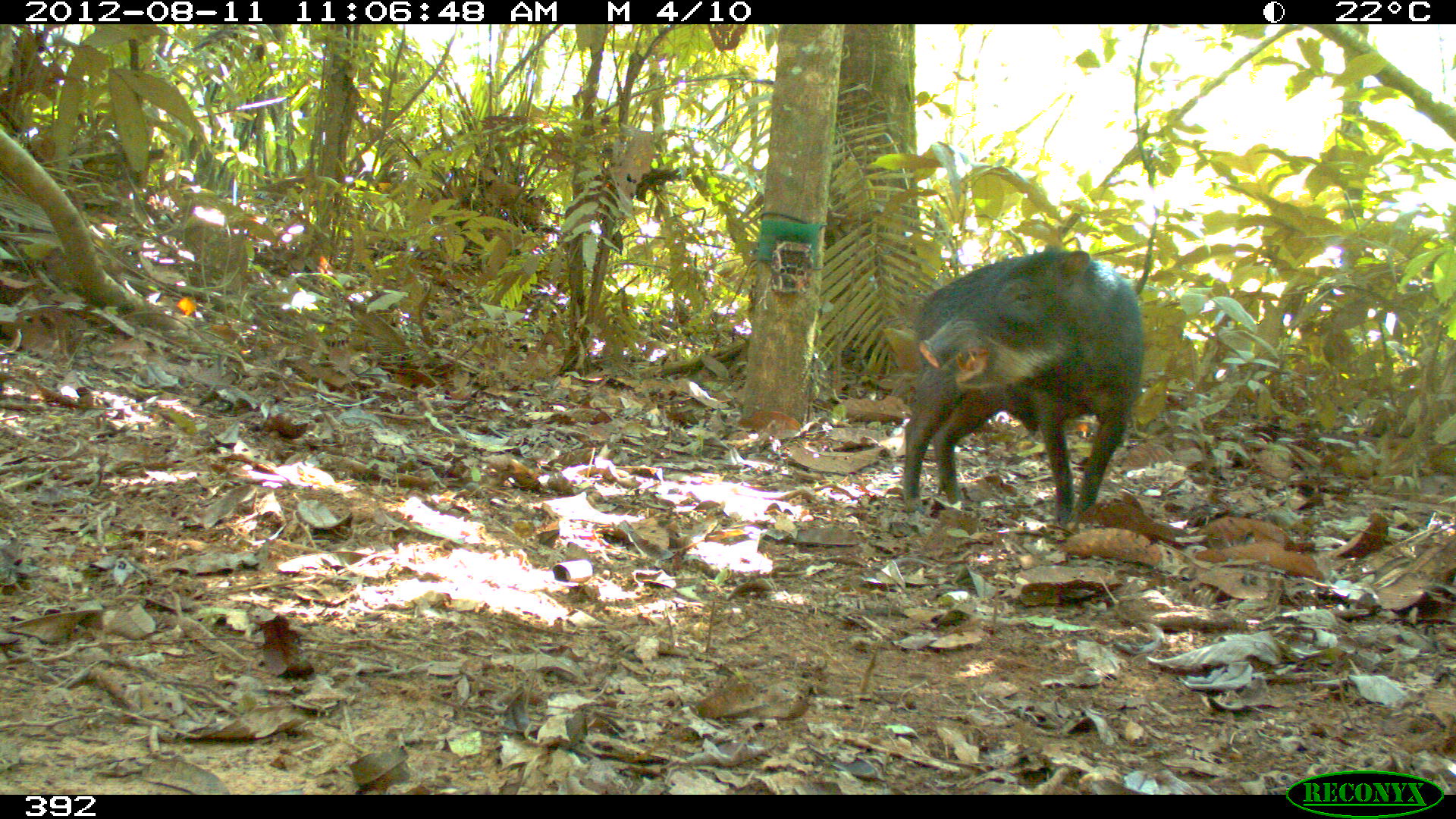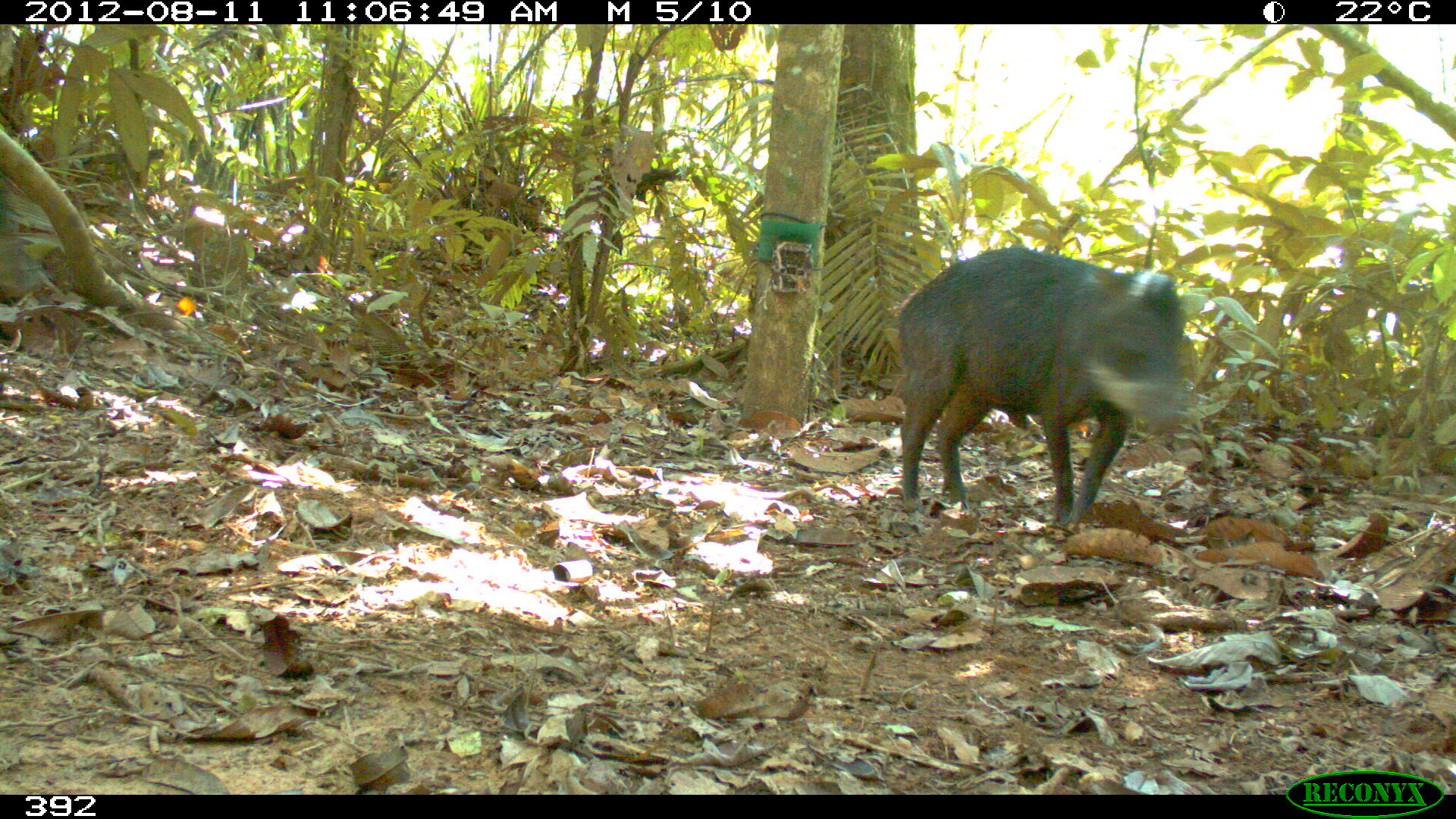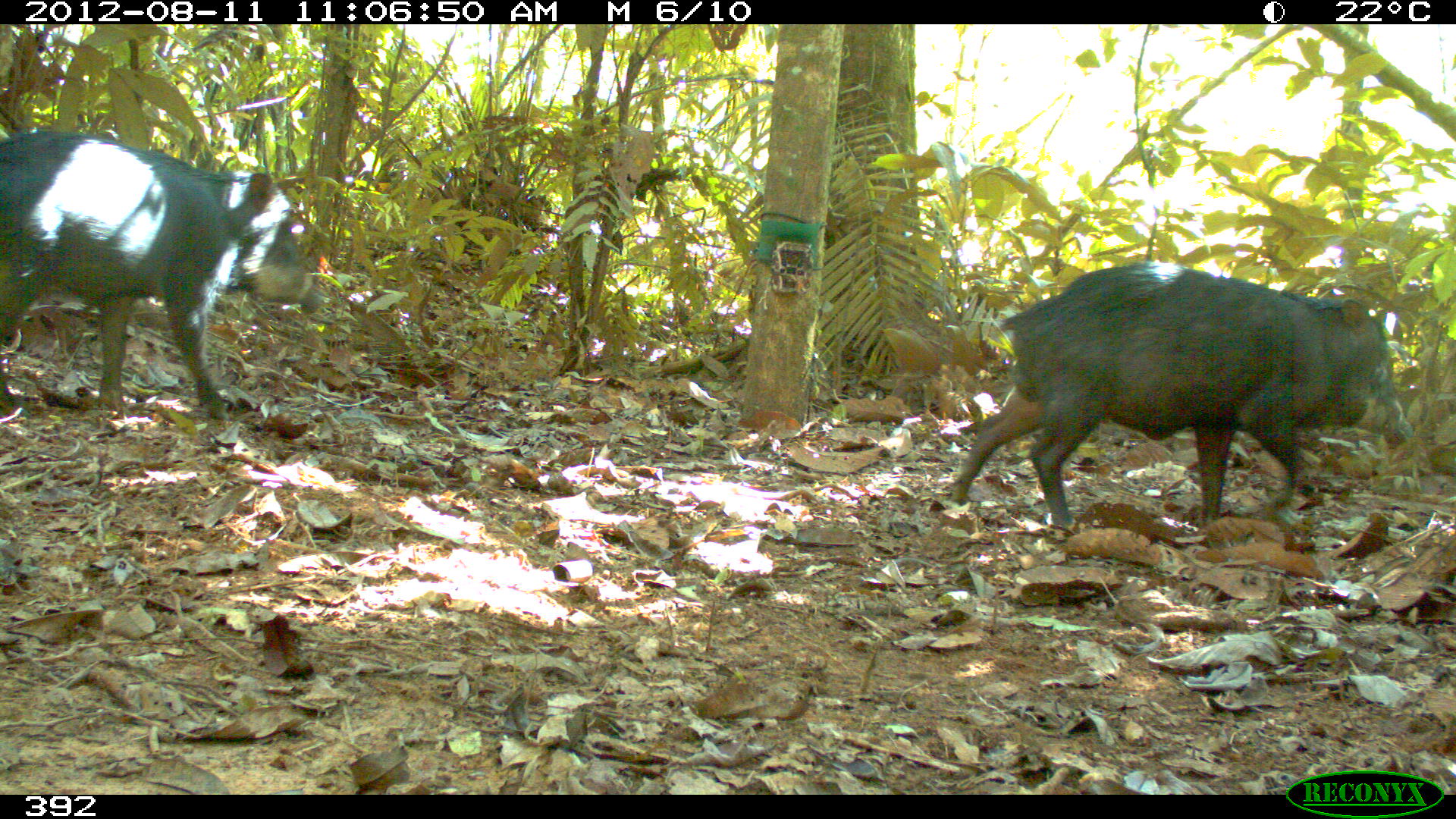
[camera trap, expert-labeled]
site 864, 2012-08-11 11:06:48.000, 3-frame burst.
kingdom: Animalia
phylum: Chordata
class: Mammalia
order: Artiodactyla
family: Tayassuidae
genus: Tayassu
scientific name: Tayassu pecari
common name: white-lipped peccary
Tayassu pecari (white-lipped peccary).